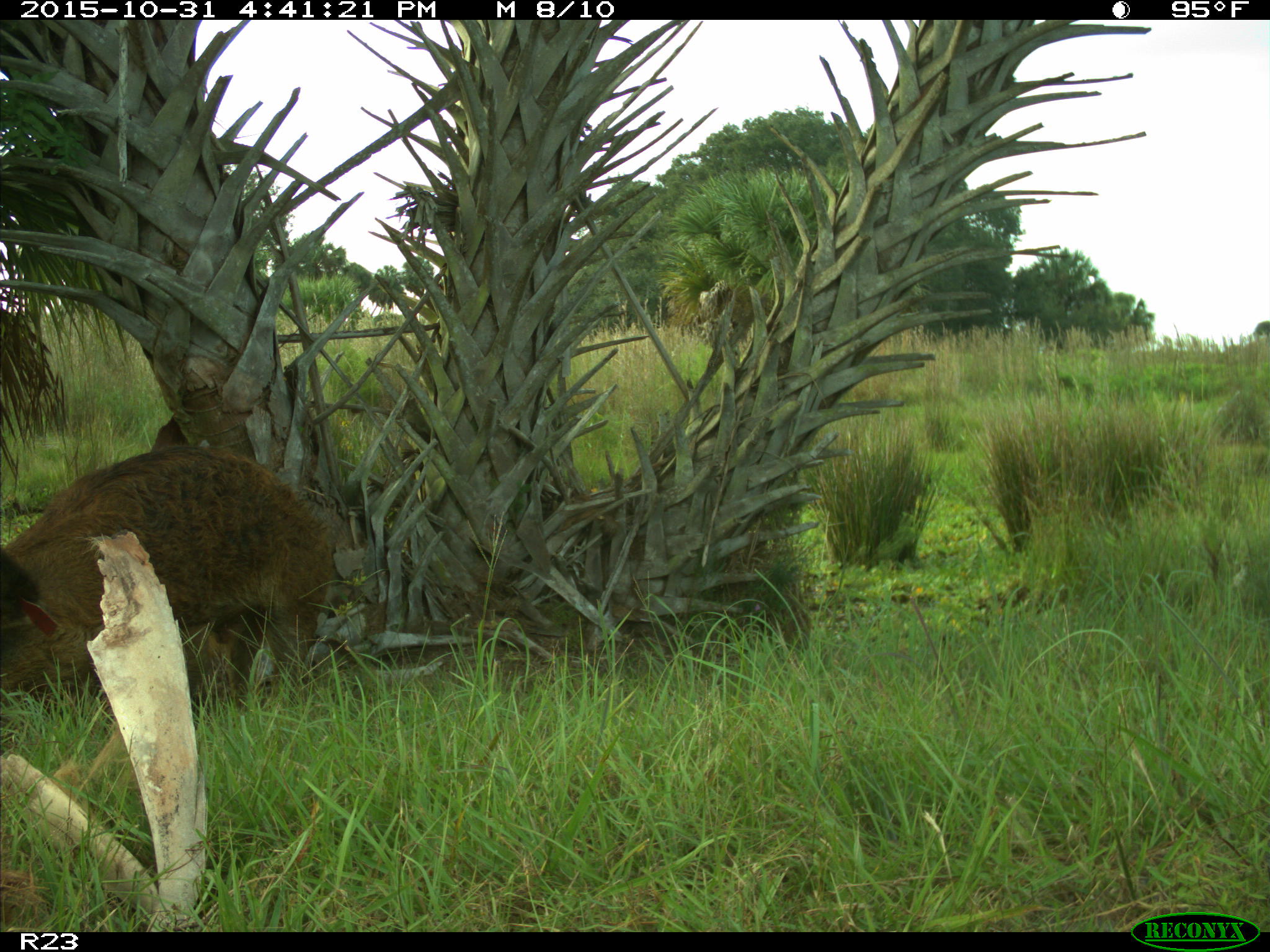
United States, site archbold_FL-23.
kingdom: Animalia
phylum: Chordata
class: Mammalia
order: Artiodactyla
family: Suidae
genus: Sus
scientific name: Sus scrofa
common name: wild boar